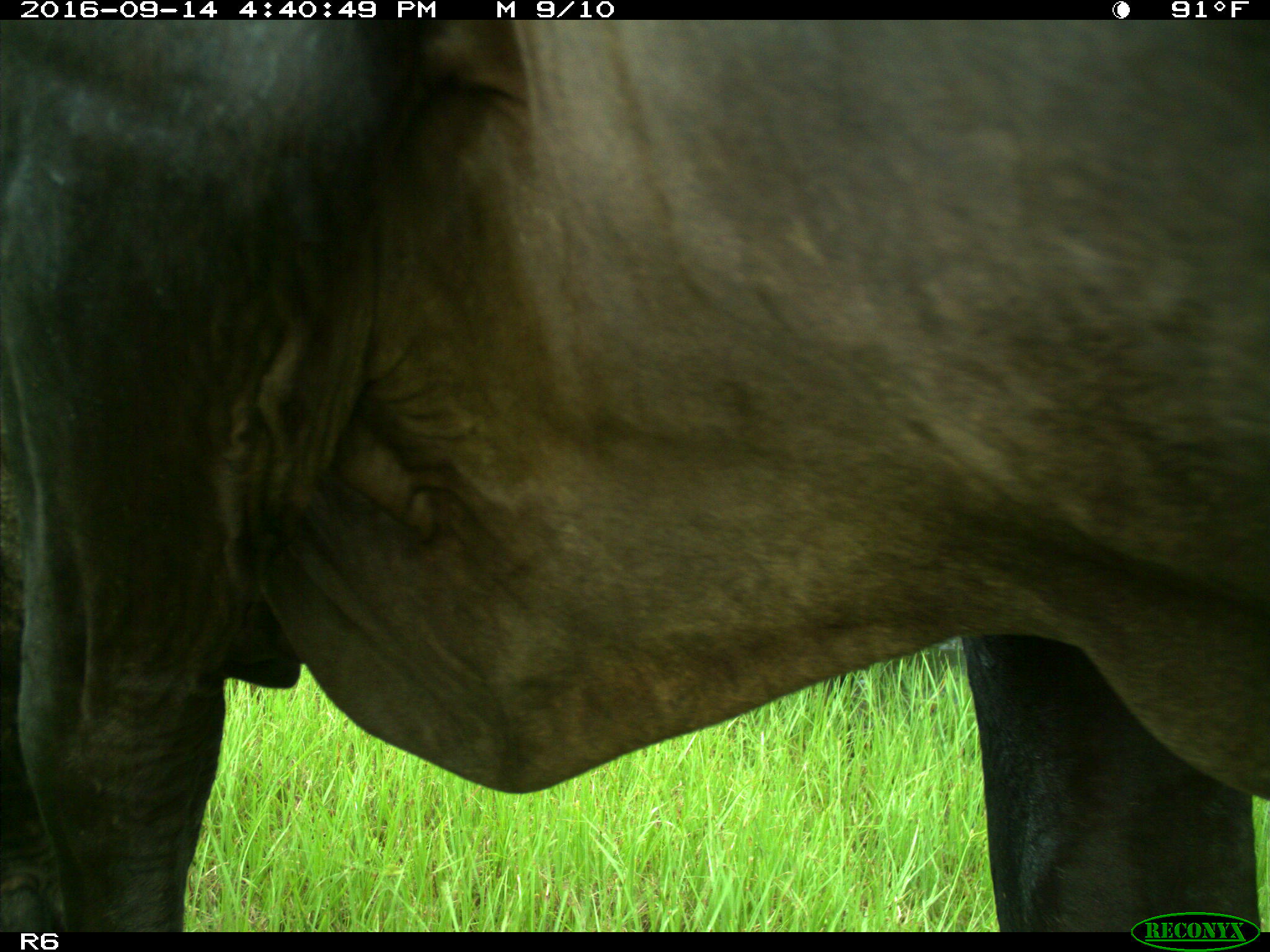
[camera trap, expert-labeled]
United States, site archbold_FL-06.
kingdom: Animalia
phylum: Chordata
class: Mammalia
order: Artiodactyla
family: Bovidae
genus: Bos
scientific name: Bos taurus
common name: domestic cow